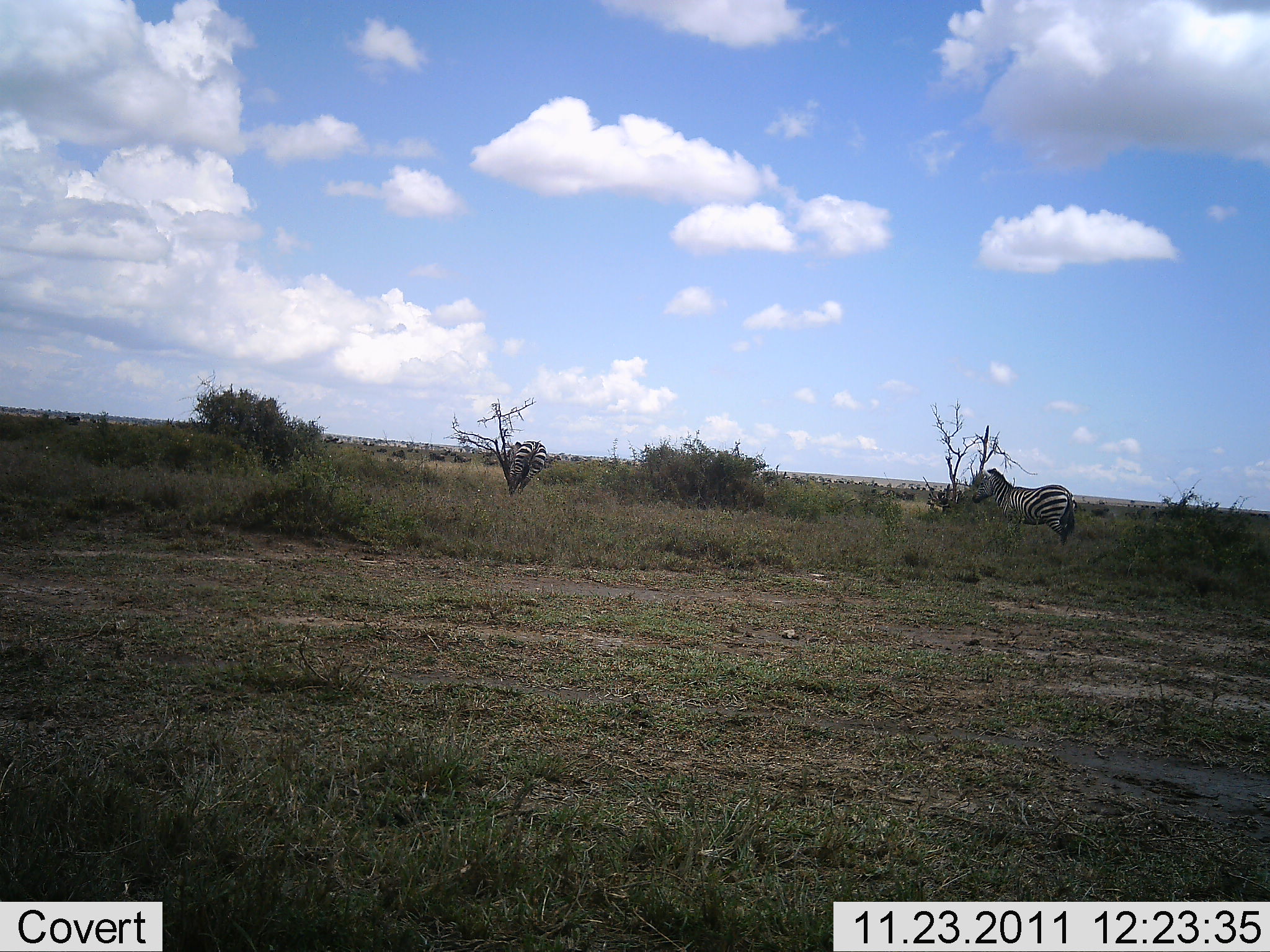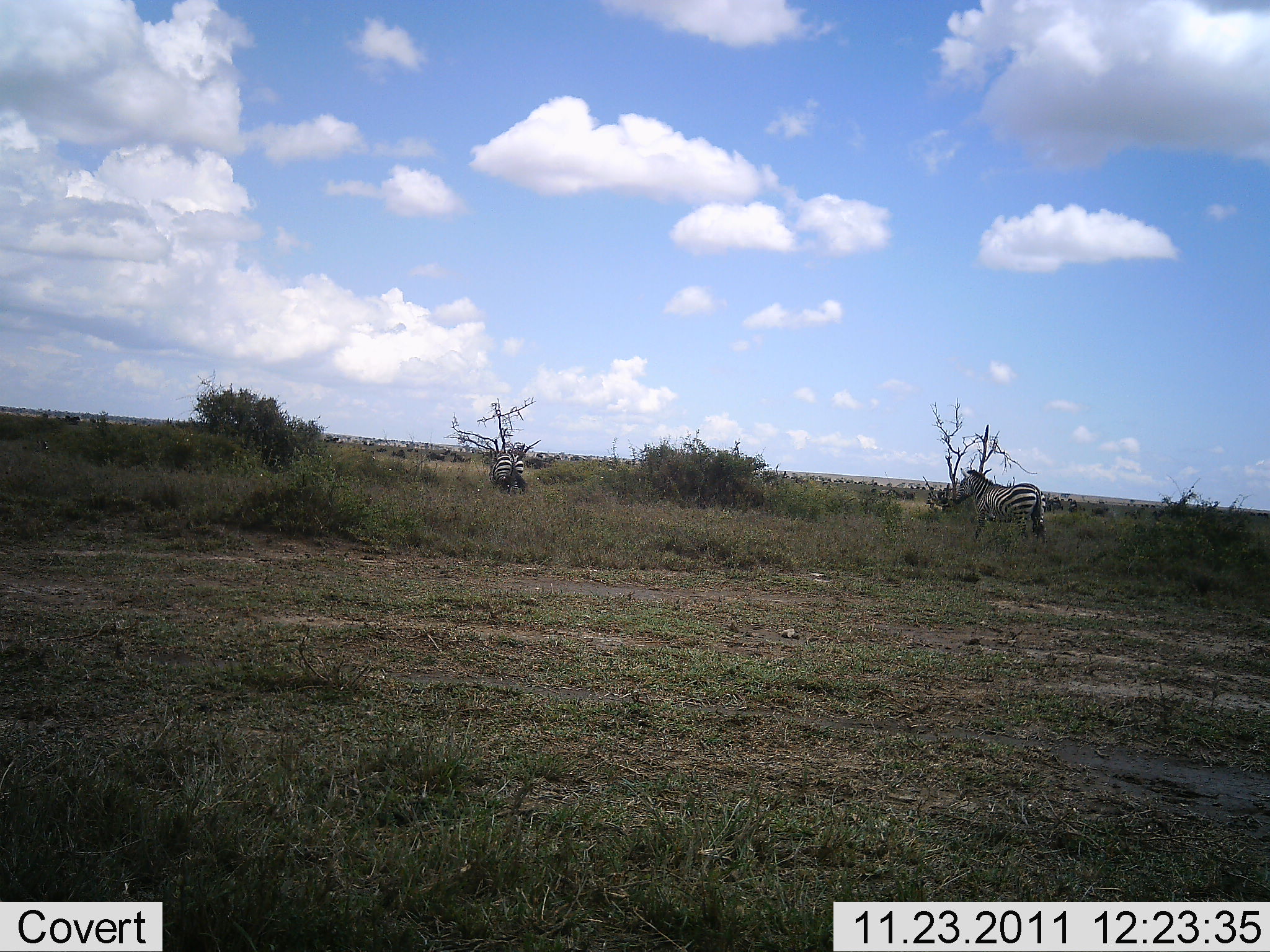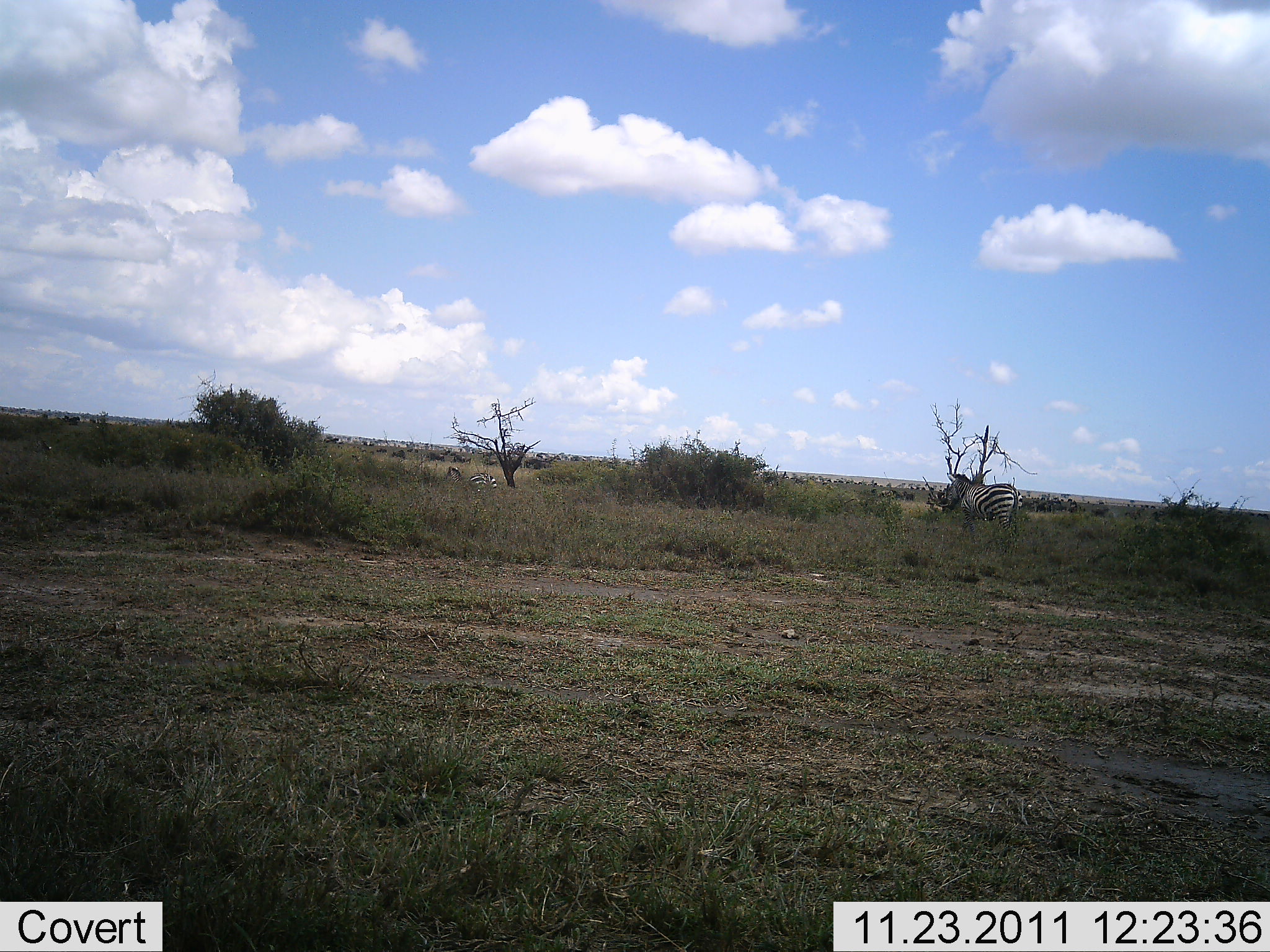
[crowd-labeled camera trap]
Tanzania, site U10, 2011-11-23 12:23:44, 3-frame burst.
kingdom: Animalia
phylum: Chordata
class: Mammalia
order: Perissodactyla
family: Equidae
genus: Equus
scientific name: Equus quagga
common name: plains zebra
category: zebra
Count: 2.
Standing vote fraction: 18%.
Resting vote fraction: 9%.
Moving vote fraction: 82%.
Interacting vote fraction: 0%.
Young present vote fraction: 0%.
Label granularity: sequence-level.